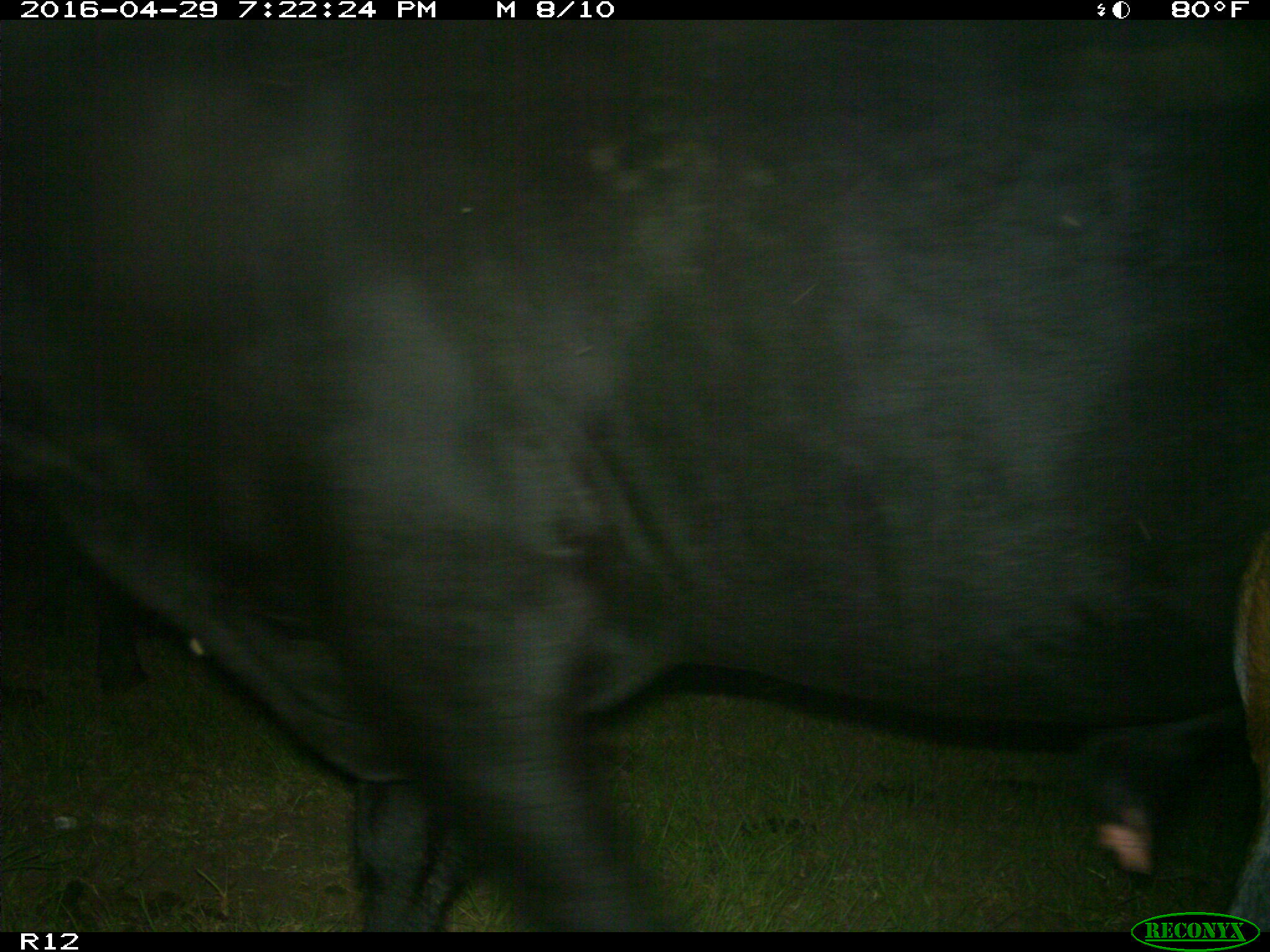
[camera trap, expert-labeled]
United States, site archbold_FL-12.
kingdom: Animalia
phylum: Chordata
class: Mammalia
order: Artiodactyla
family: Bovidae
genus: Bos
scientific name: Bos taurus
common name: domestic cow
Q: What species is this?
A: Bos taurus (domestic cow).